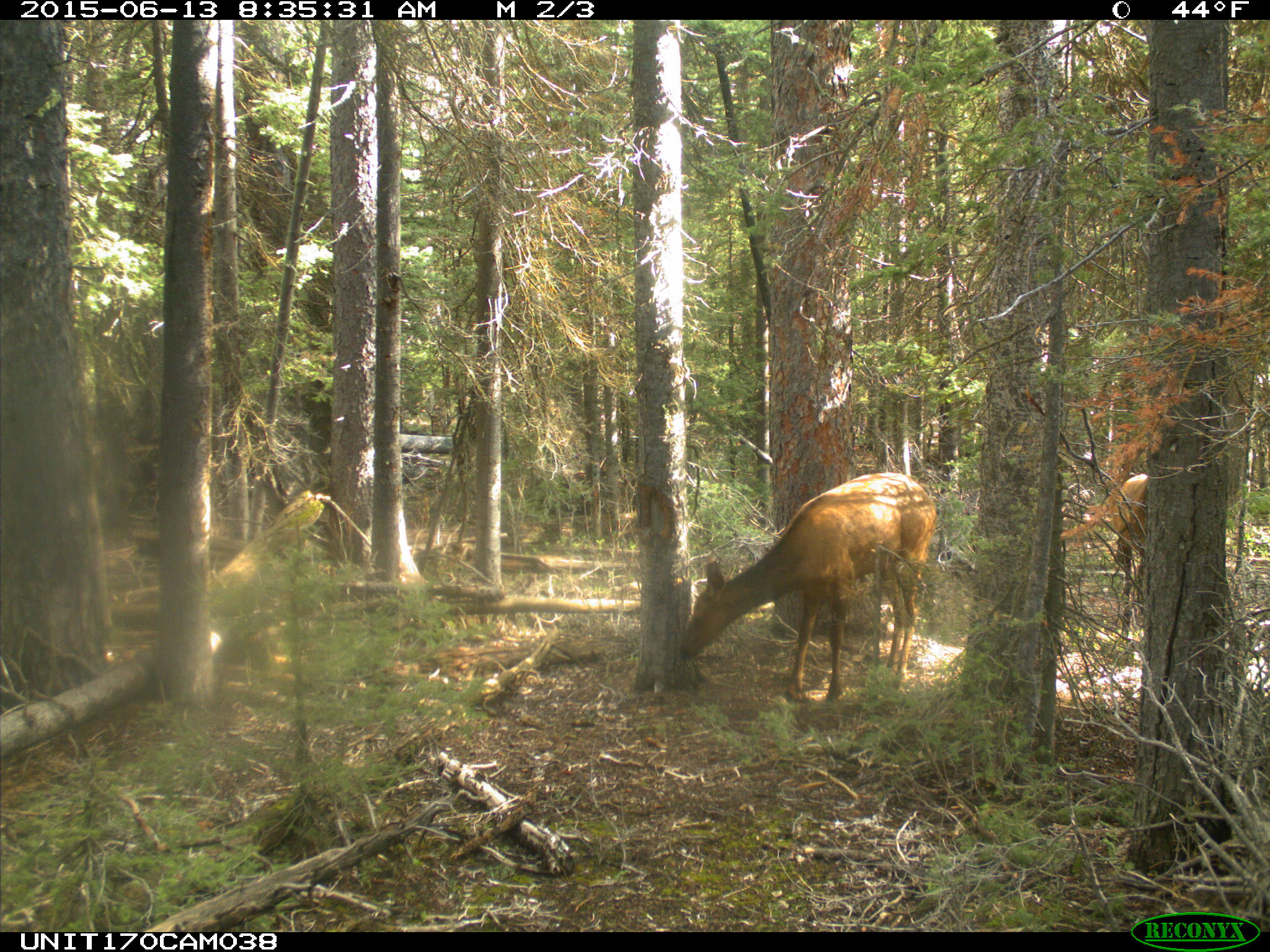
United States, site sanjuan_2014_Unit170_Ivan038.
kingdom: Animalia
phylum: Chordata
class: Mammalia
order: Artiodactyla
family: Cervidae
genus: Cervus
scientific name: Cervus elaphus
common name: red deer